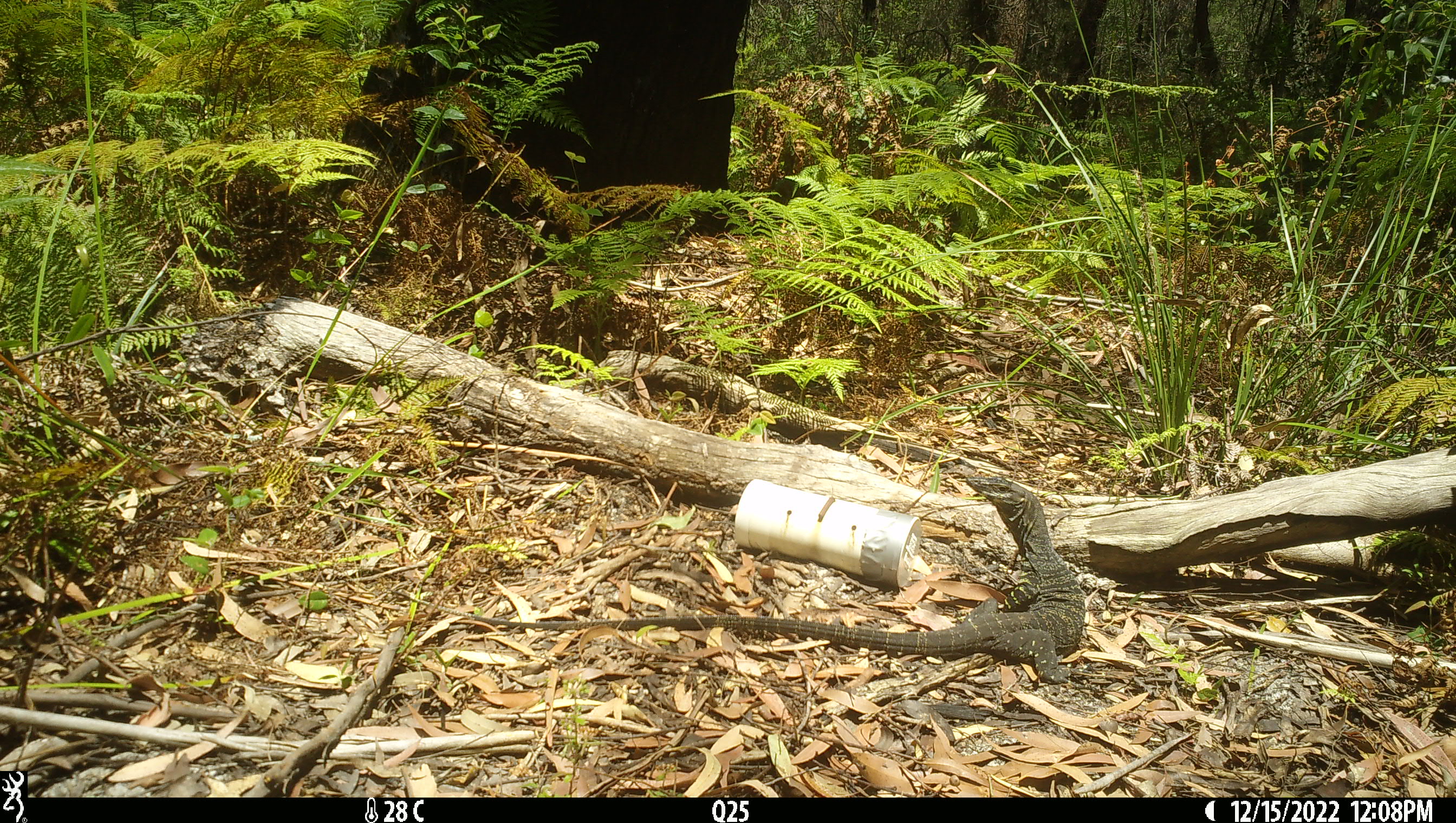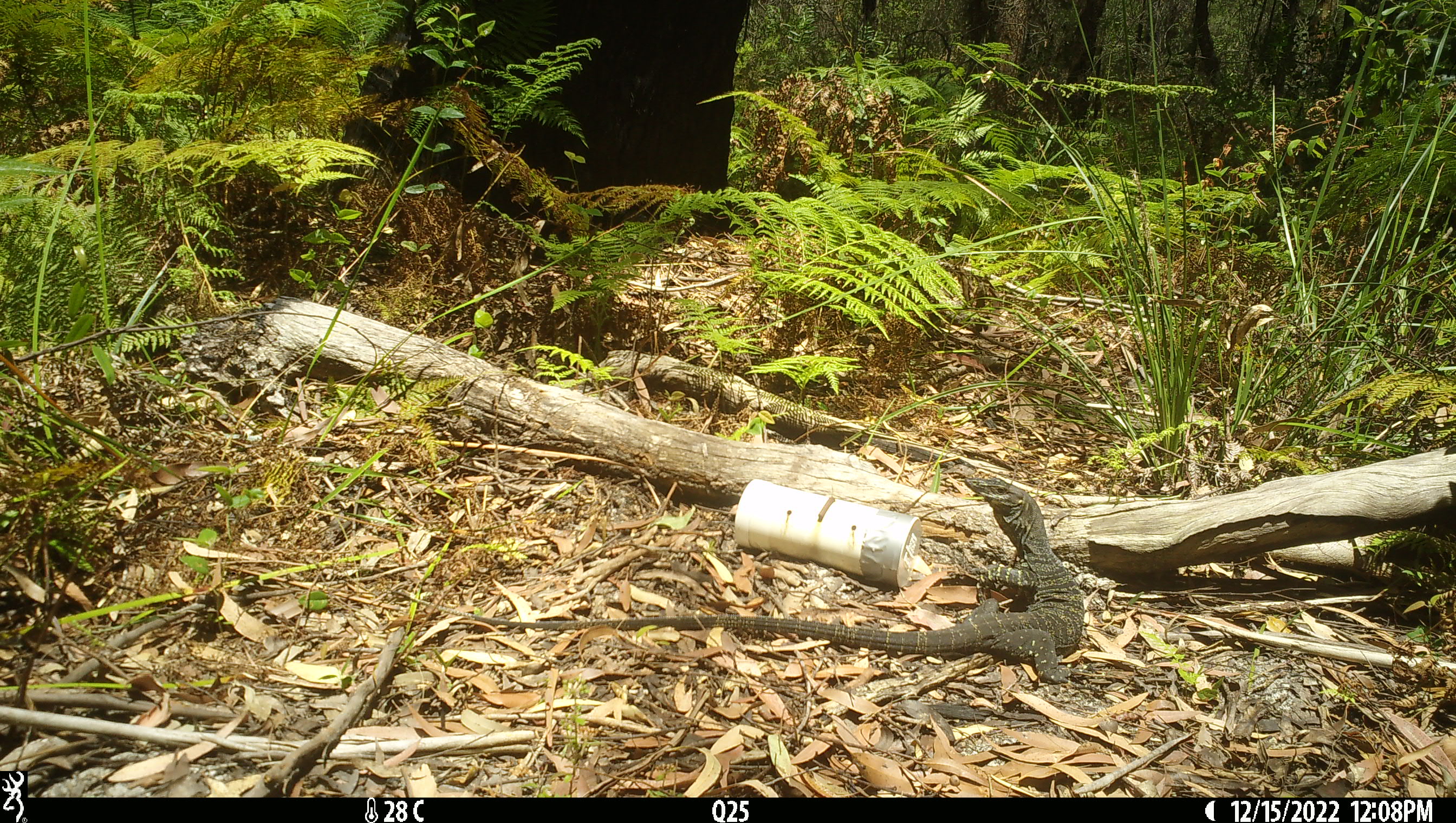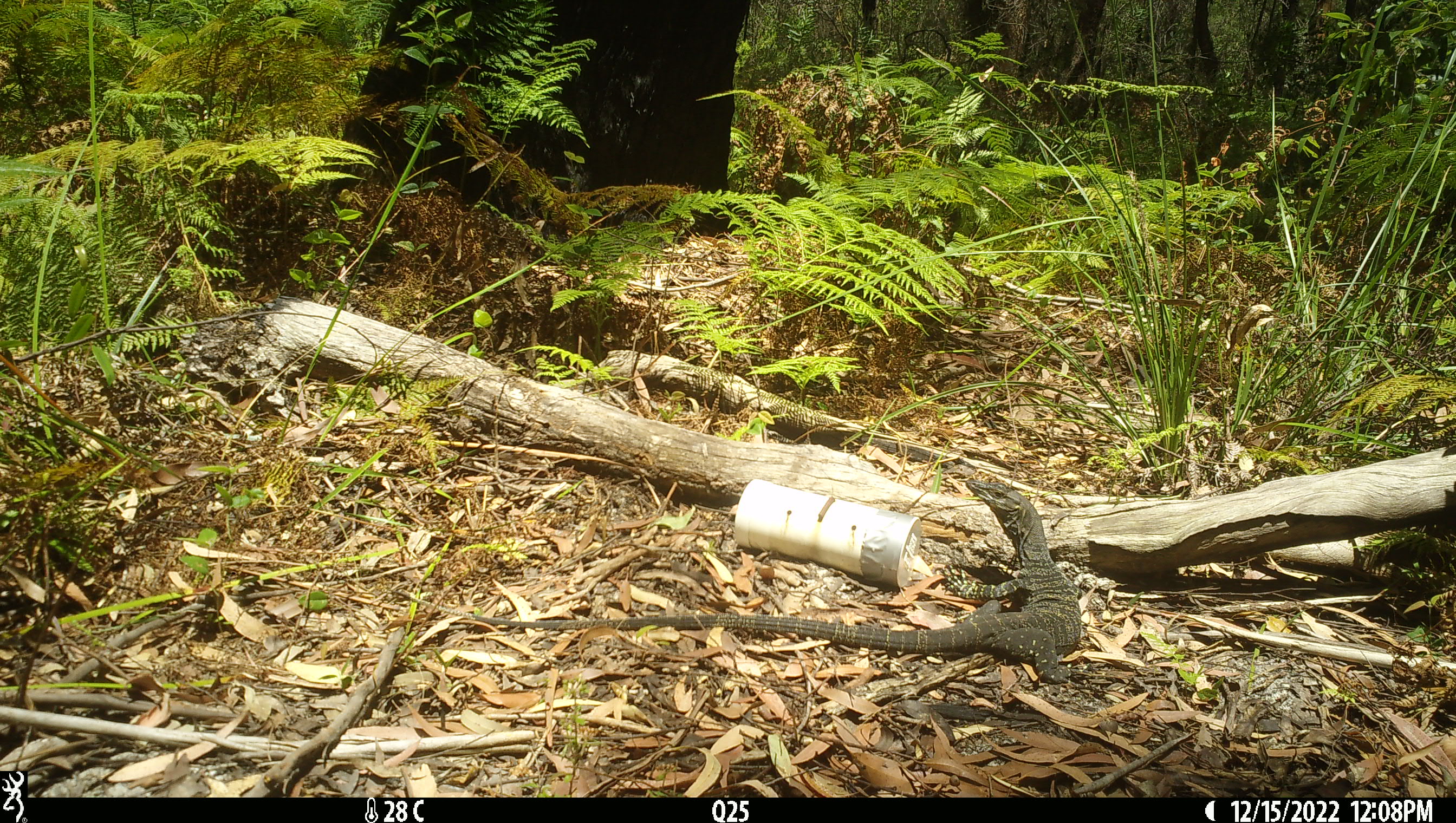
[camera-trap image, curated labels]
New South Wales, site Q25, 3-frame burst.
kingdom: Animalia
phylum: Chordata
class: Reptilia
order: Squamata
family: Varanidae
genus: Varanus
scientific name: Varanus varius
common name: lace monitor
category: goanna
Goanna (lace monitor) (Varanus varius).